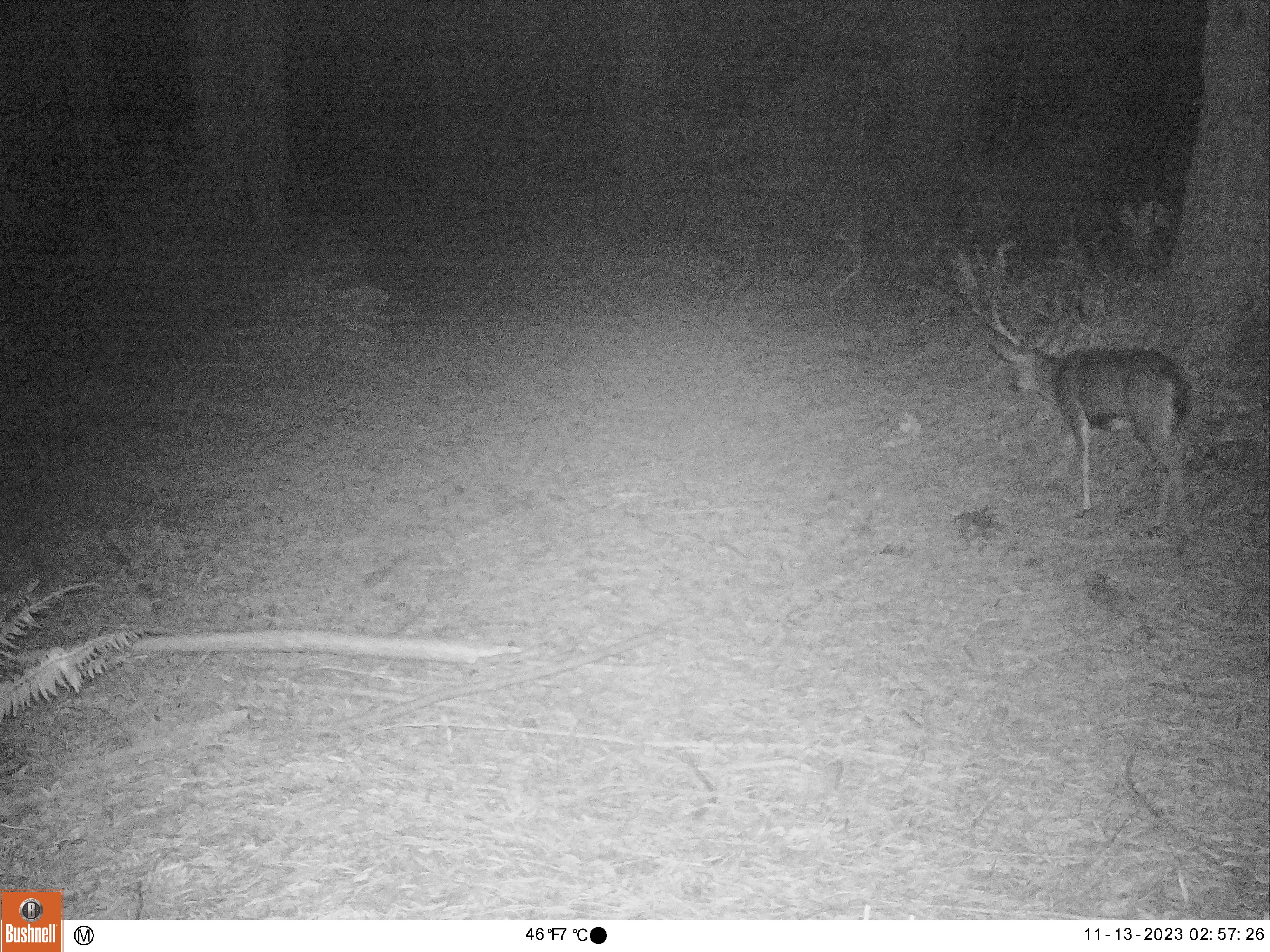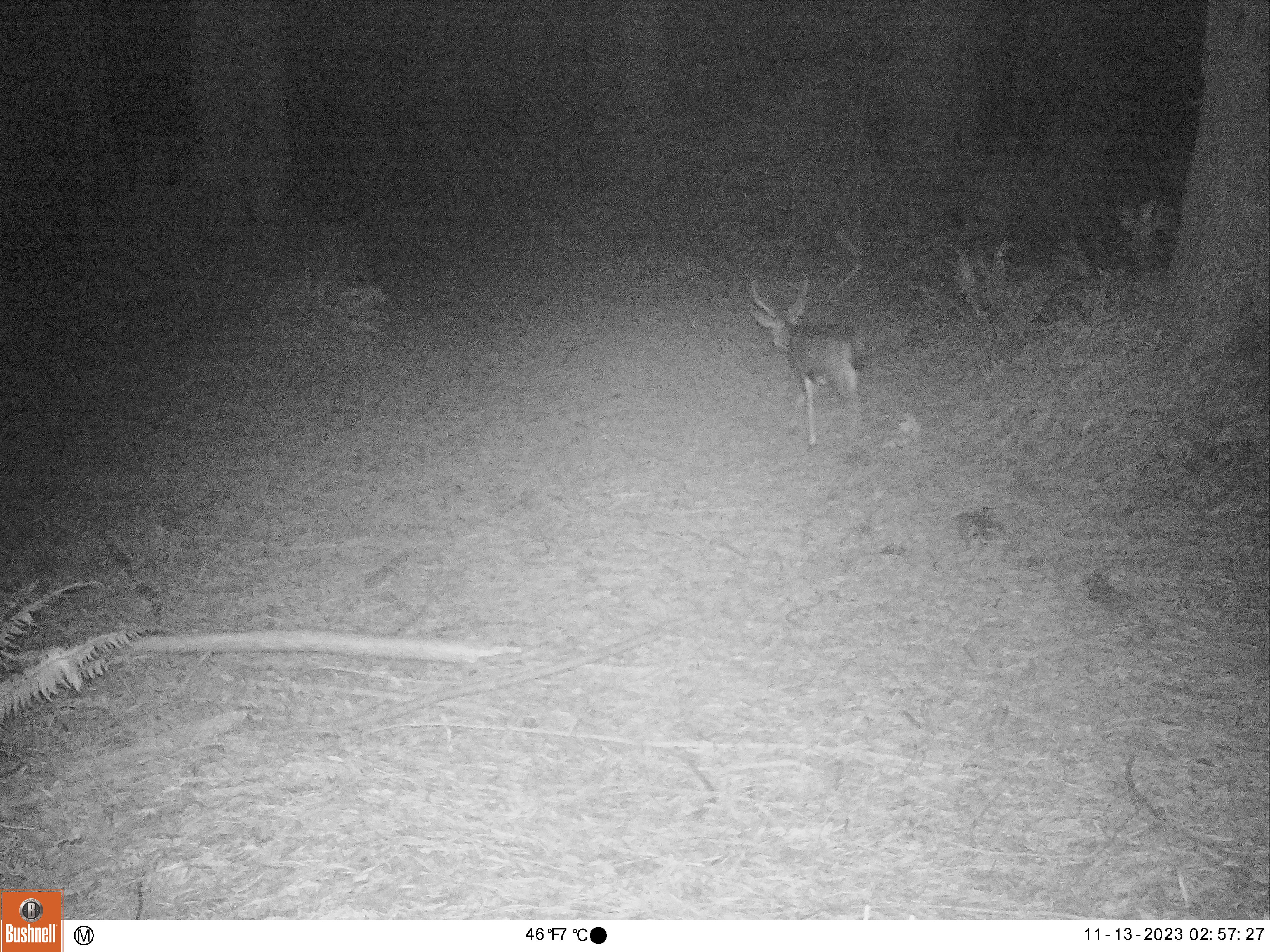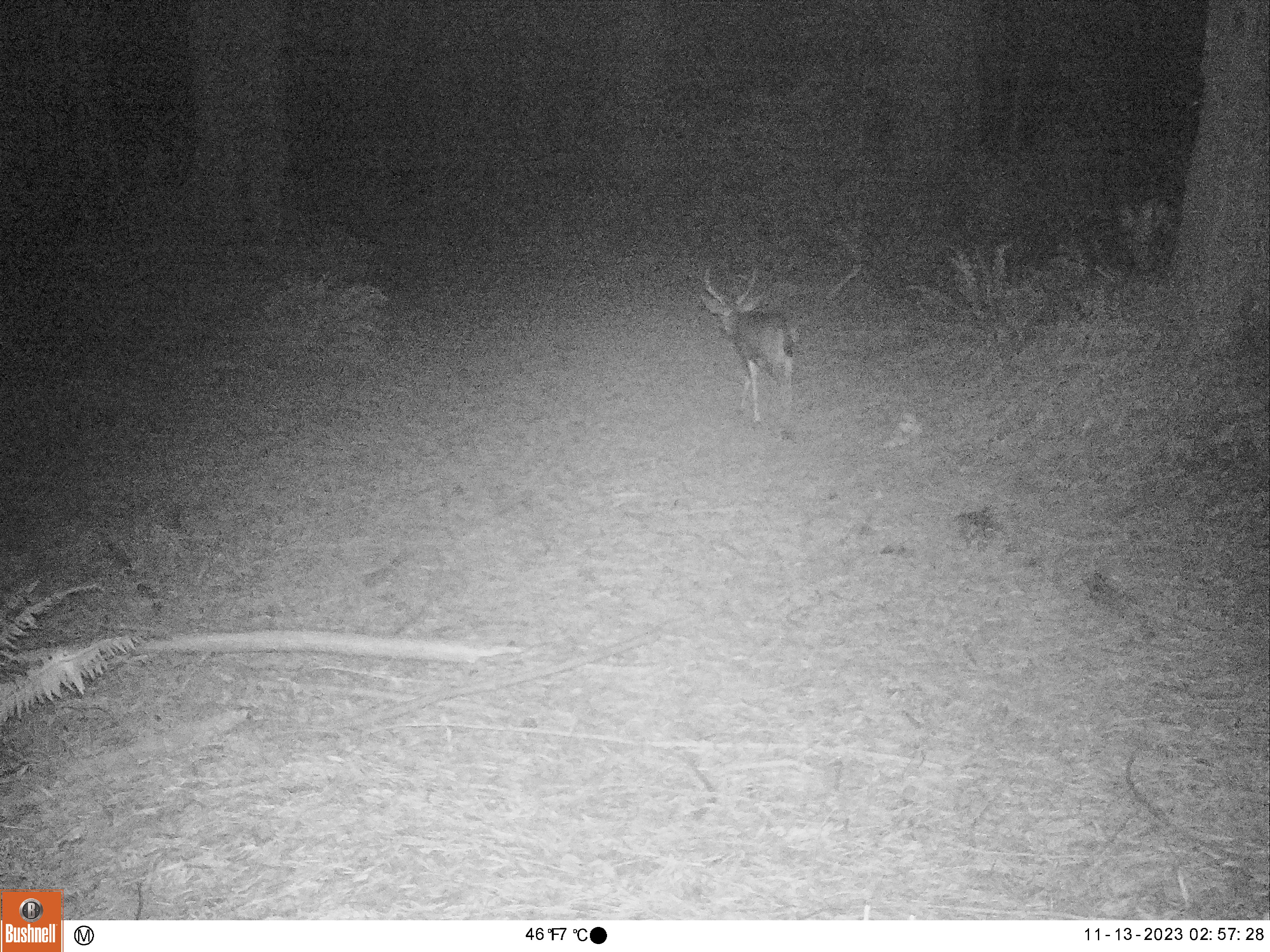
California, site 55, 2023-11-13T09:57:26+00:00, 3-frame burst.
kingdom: Animalia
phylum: Chordata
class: Mammalia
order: Artiodactyla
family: Cervidae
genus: Odocoileus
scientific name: Odocoileus hemionus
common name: mule deer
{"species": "mule deer (Odocoileus hemionus)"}